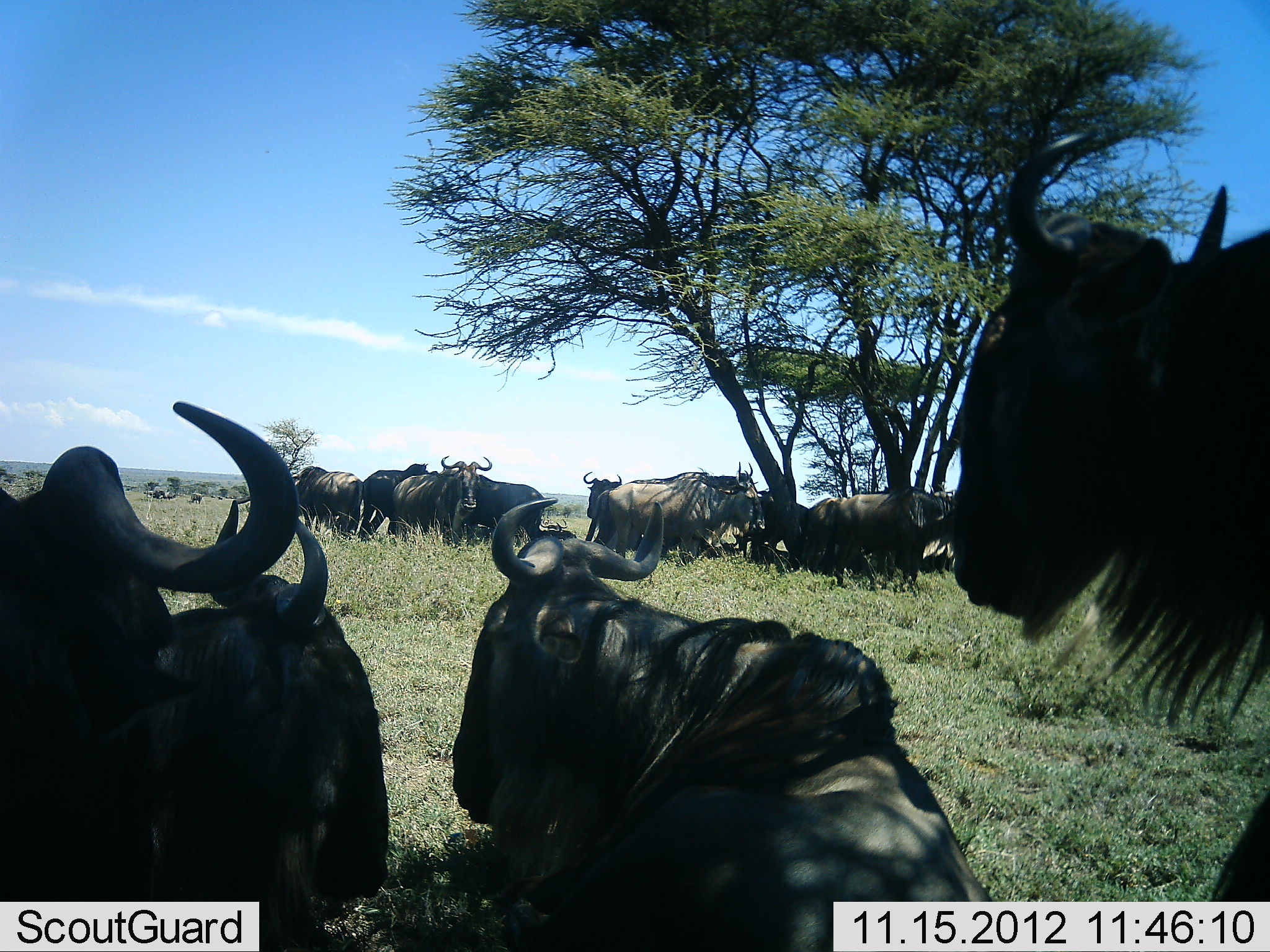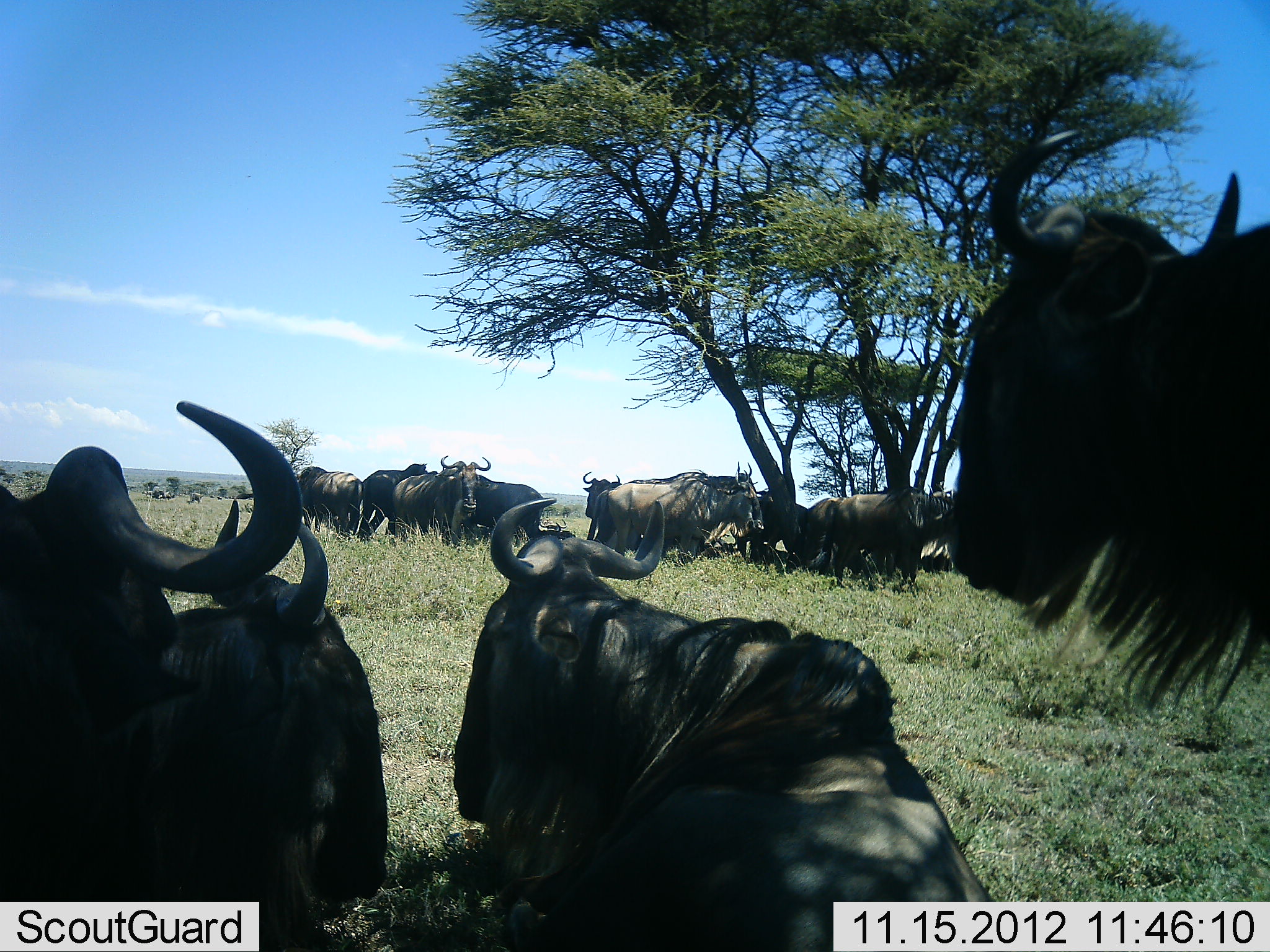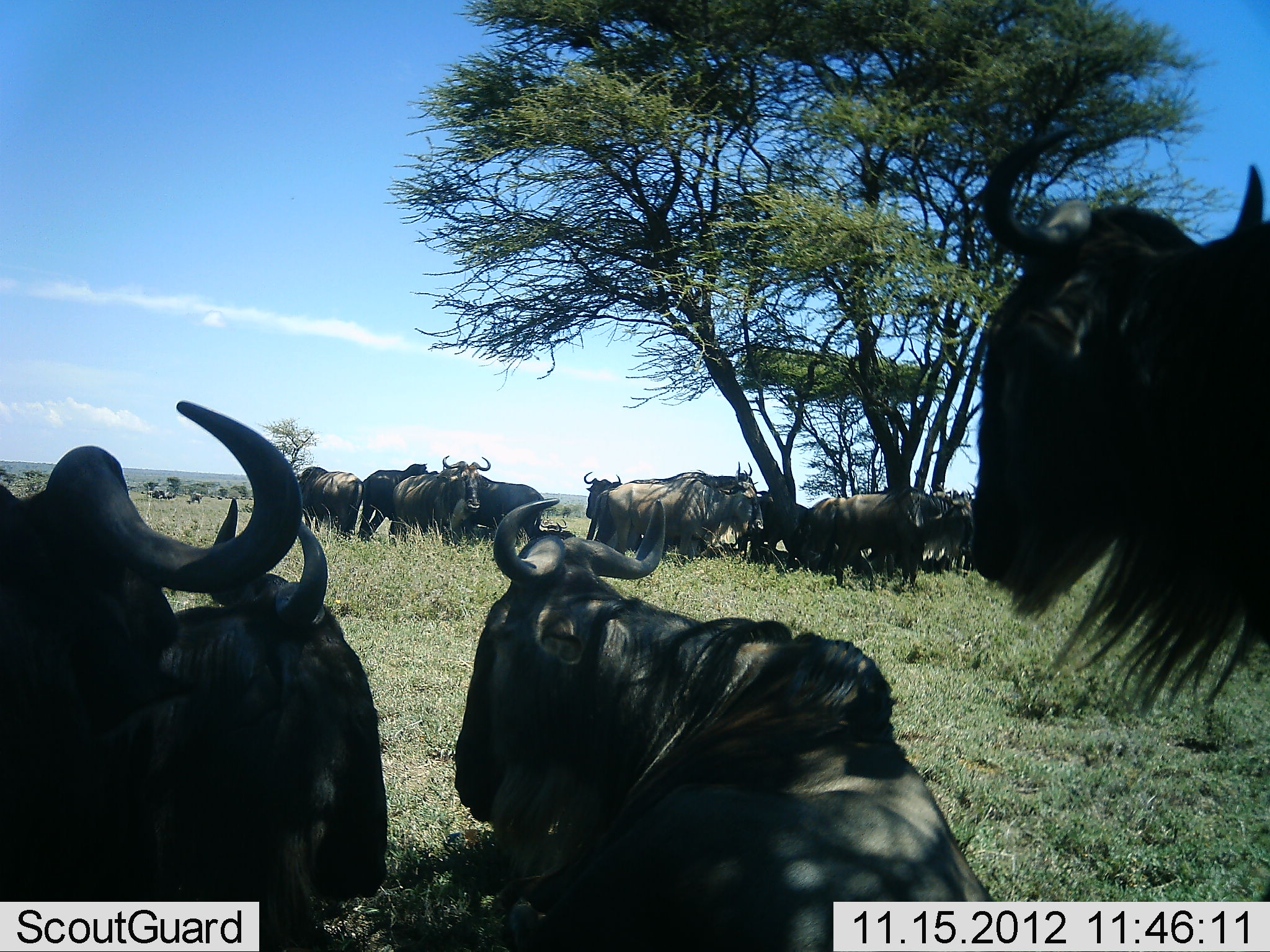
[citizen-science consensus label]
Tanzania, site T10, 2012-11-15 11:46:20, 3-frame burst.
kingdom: Animalia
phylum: Chordata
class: Mammalia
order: Artiodactyla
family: Bovidae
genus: Connochaetes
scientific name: Connochaetes taurinus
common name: blue wildebeest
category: wildebeest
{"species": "wildebeest (blue wildebeest) (Connochaetes taurinus)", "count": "11-50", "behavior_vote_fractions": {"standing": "80%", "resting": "100%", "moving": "0%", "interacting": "30%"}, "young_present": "0%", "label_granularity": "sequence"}